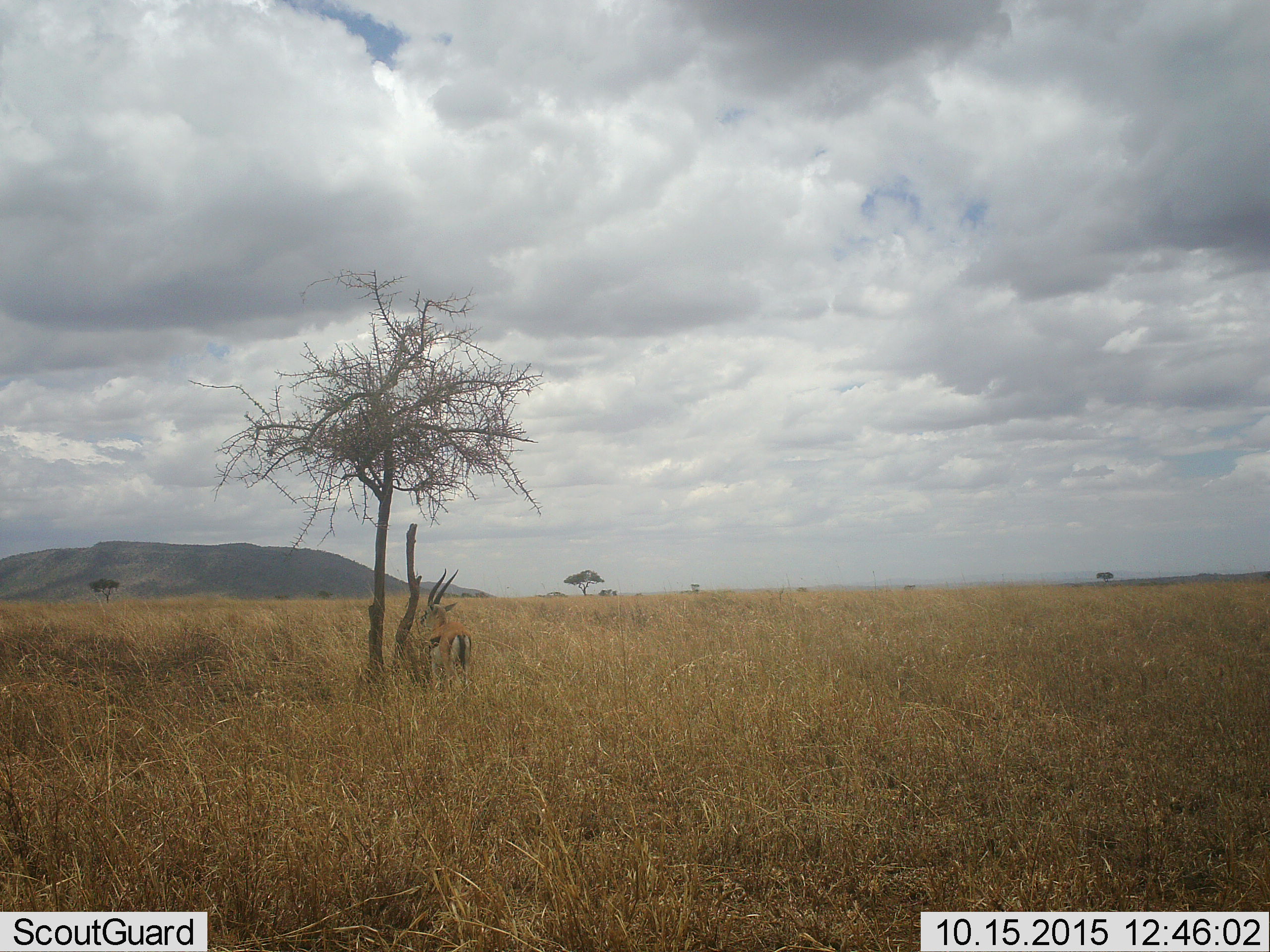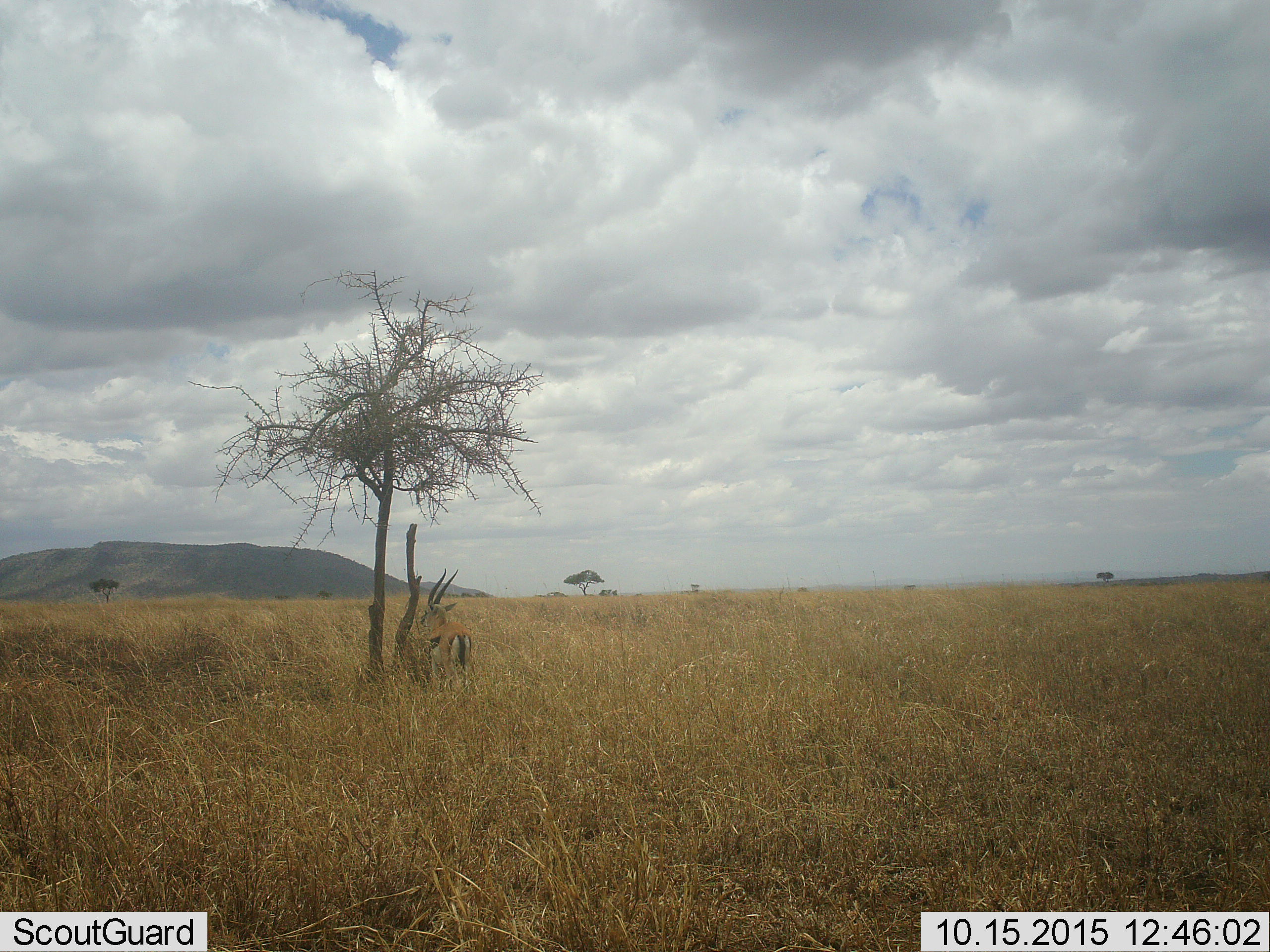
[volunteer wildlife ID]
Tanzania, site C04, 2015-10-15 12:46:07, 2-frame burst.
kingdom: Animalia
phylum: Chordata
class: Mammalia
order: Artiodactyla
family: Bovidae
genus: Eudorcas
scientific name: Eudorcas thomsonii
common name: thomson's gazelle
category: gazellethomsons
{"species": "gazellethomsons (thomson's gazelle) (Eudorcas thomsonii)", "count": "1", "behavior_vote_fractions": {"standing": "100%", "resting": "8%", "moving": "0%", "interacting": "0%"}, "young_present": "0%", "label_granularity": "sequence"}